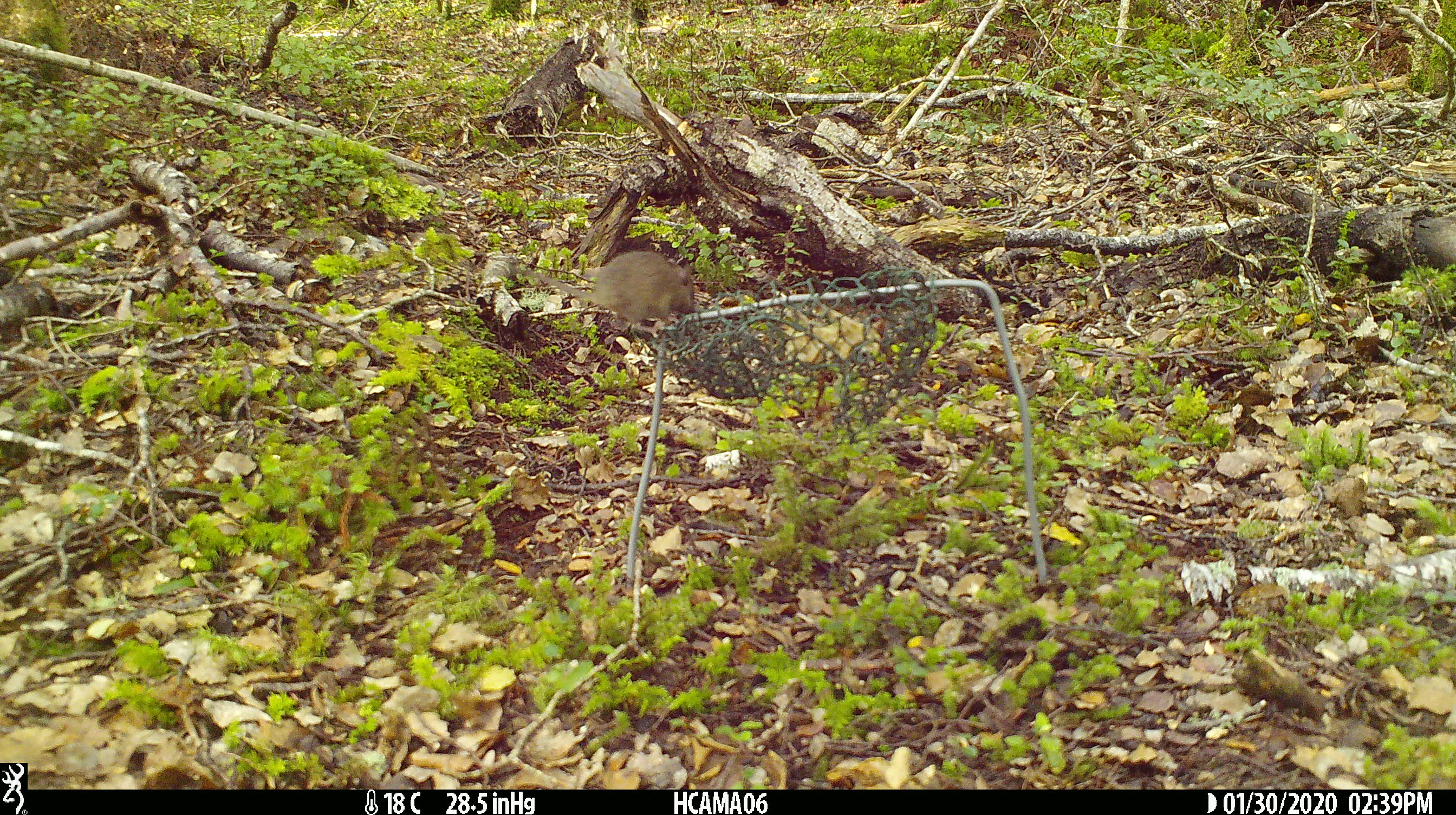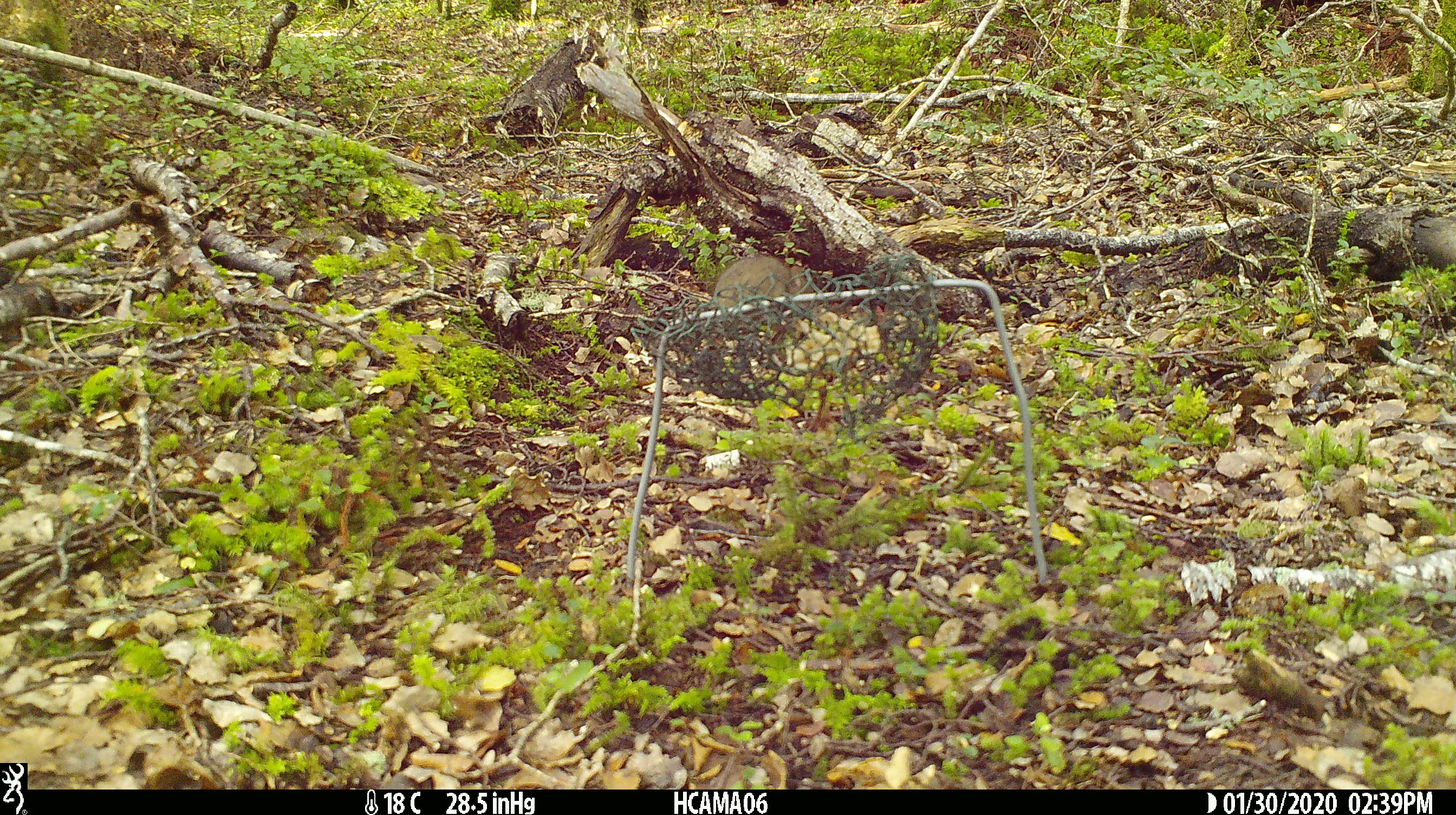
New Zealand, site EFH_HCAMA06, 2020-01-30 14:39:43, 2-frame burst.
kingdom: Animalia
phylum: Chordata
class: Mammalia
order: Rodentia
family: Muridae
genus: Mus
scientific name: Mus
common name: mouse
Mouse (Mus).